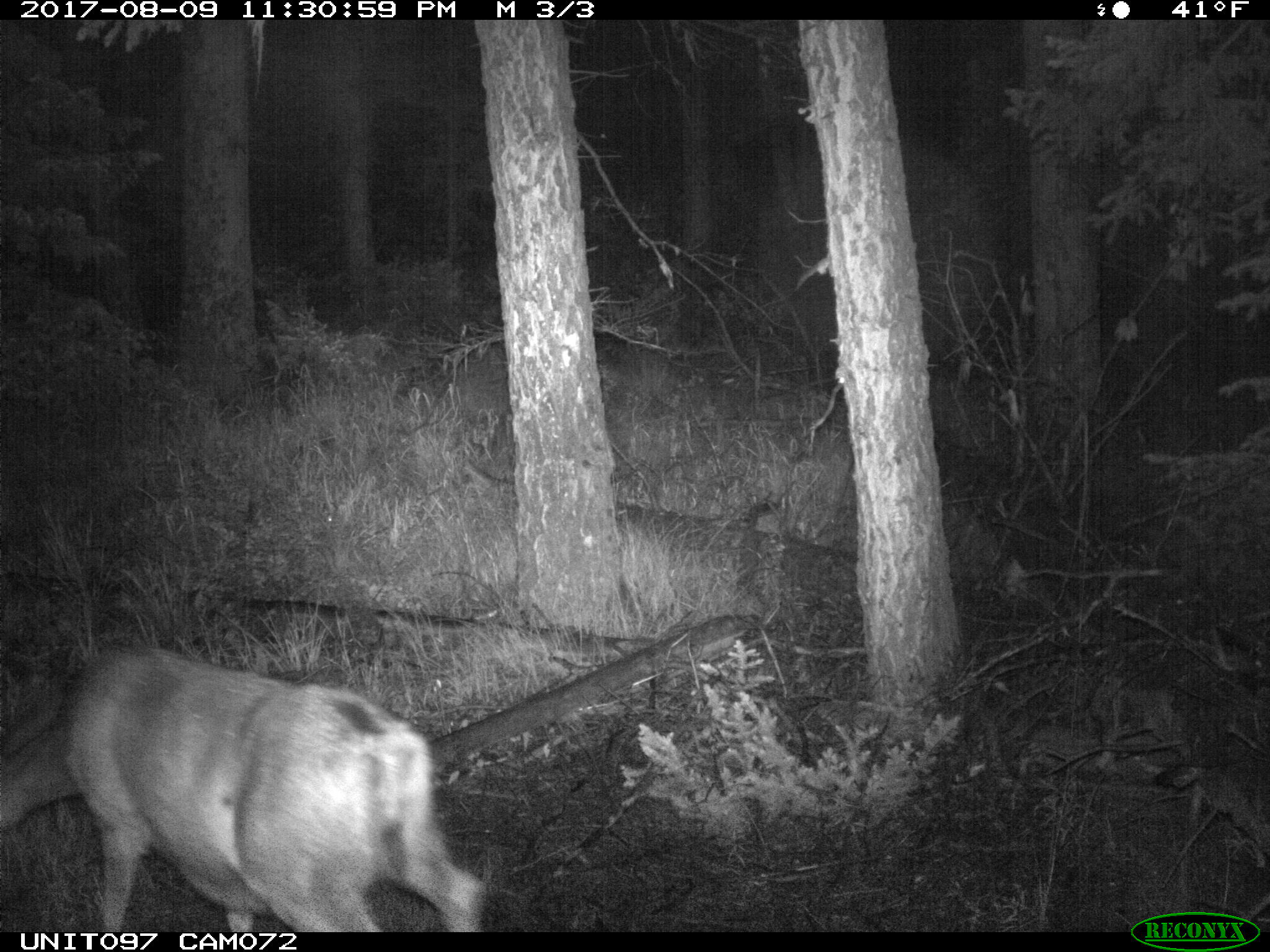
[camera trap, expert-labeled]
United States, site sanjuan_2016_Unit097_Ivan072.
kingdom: Animalia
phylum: Chordata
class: Mammalia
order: Artiodactyla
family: Cervidae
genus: Odocoileus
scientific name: Odocoileus hemionus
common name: mule deer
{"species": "Odocoileus hemionus (mule deer)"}